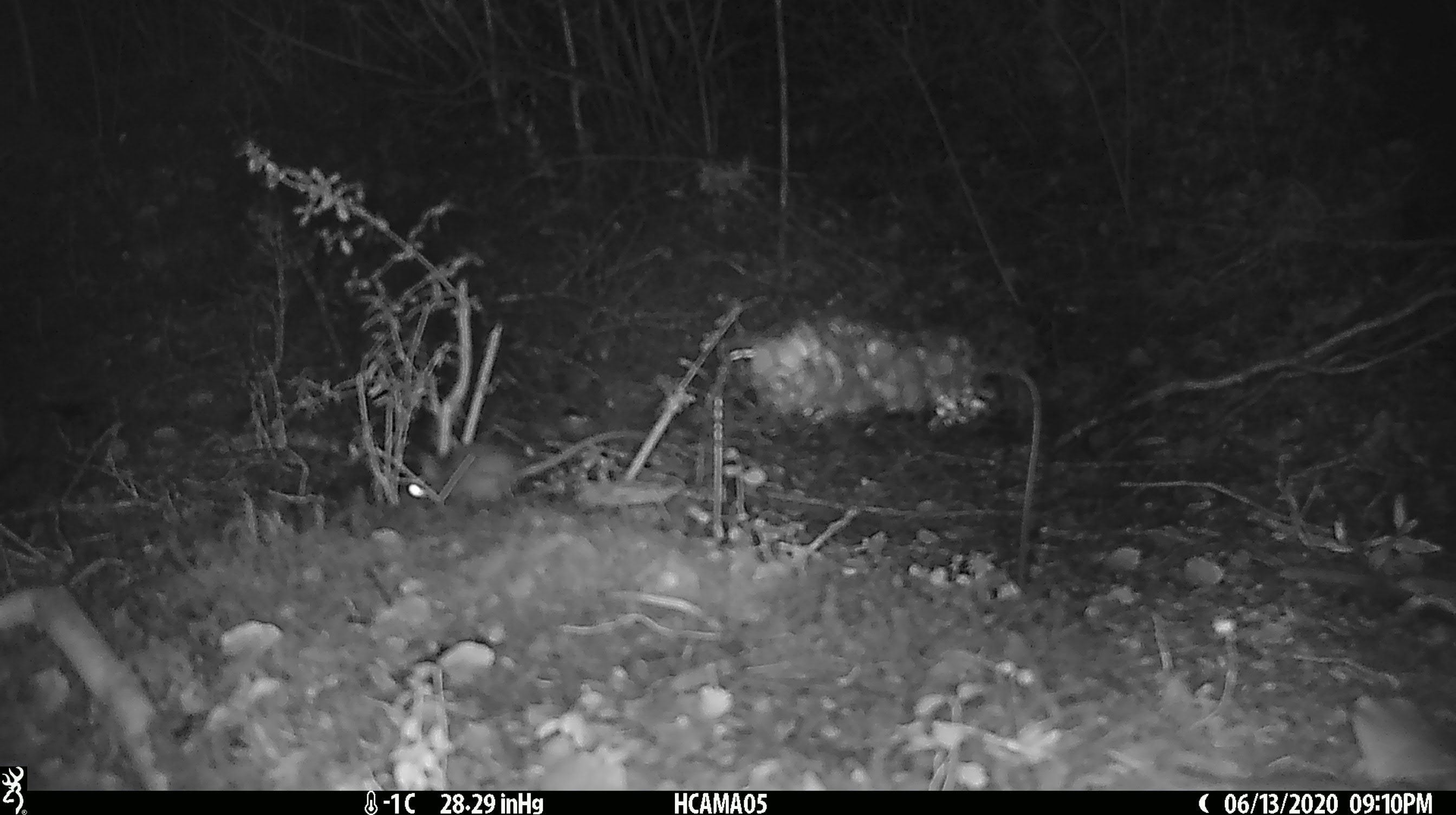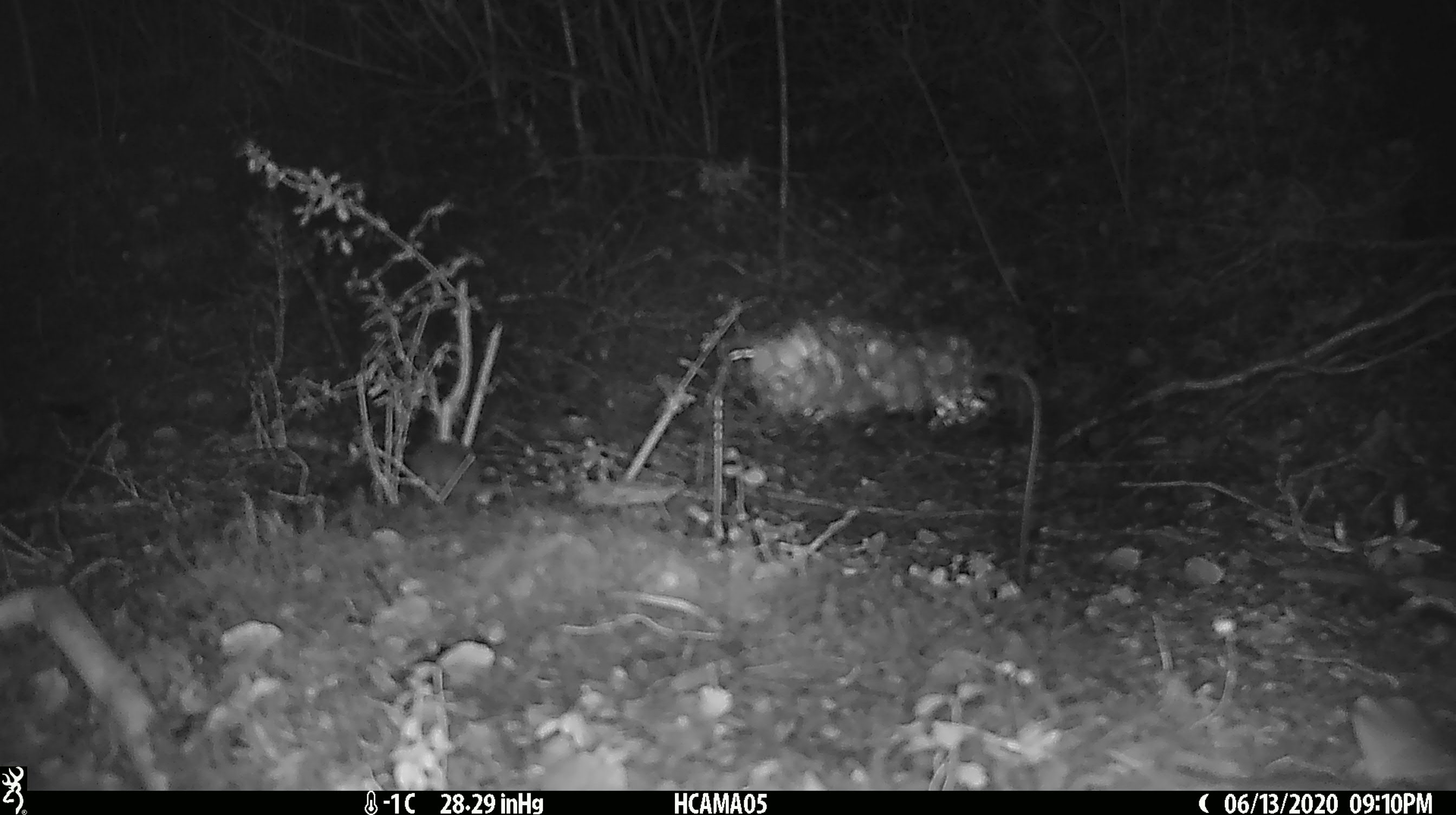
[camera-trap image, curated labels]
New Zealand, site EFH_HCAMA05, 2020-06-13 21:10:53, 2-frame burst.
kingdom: Animalia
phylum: Chordata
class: Mammalia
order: Rodentia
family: Muridae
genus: Mus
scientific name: Mus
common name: mouse